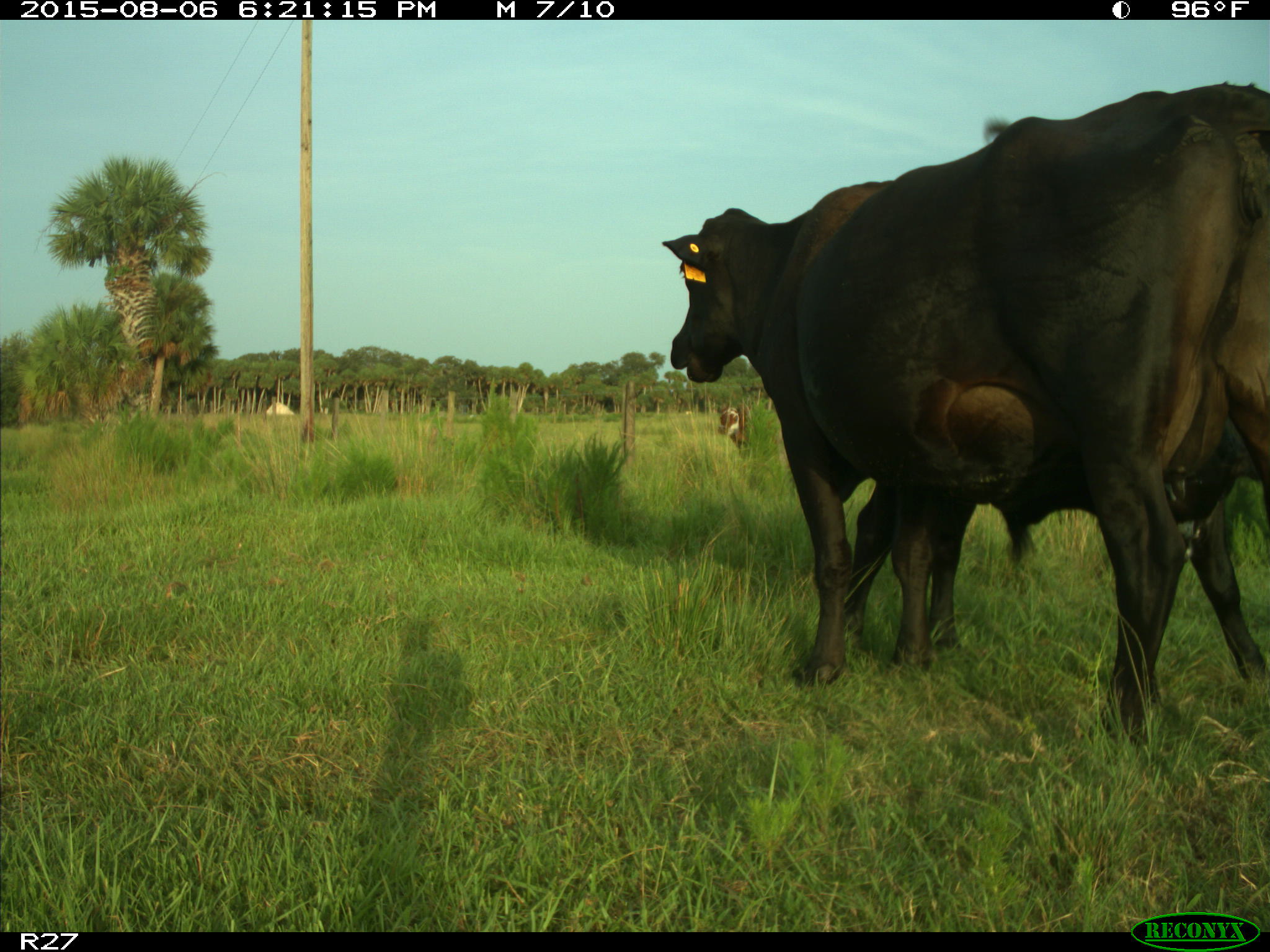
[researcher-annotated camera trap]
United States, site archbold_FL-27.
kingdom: Animalia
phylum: Chordata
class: Mammalia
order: Artiodactyla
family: Bovidae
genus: Bos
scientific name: Bos taurus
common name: domestic cow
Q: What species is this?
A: Bos taurus (domestic cow).